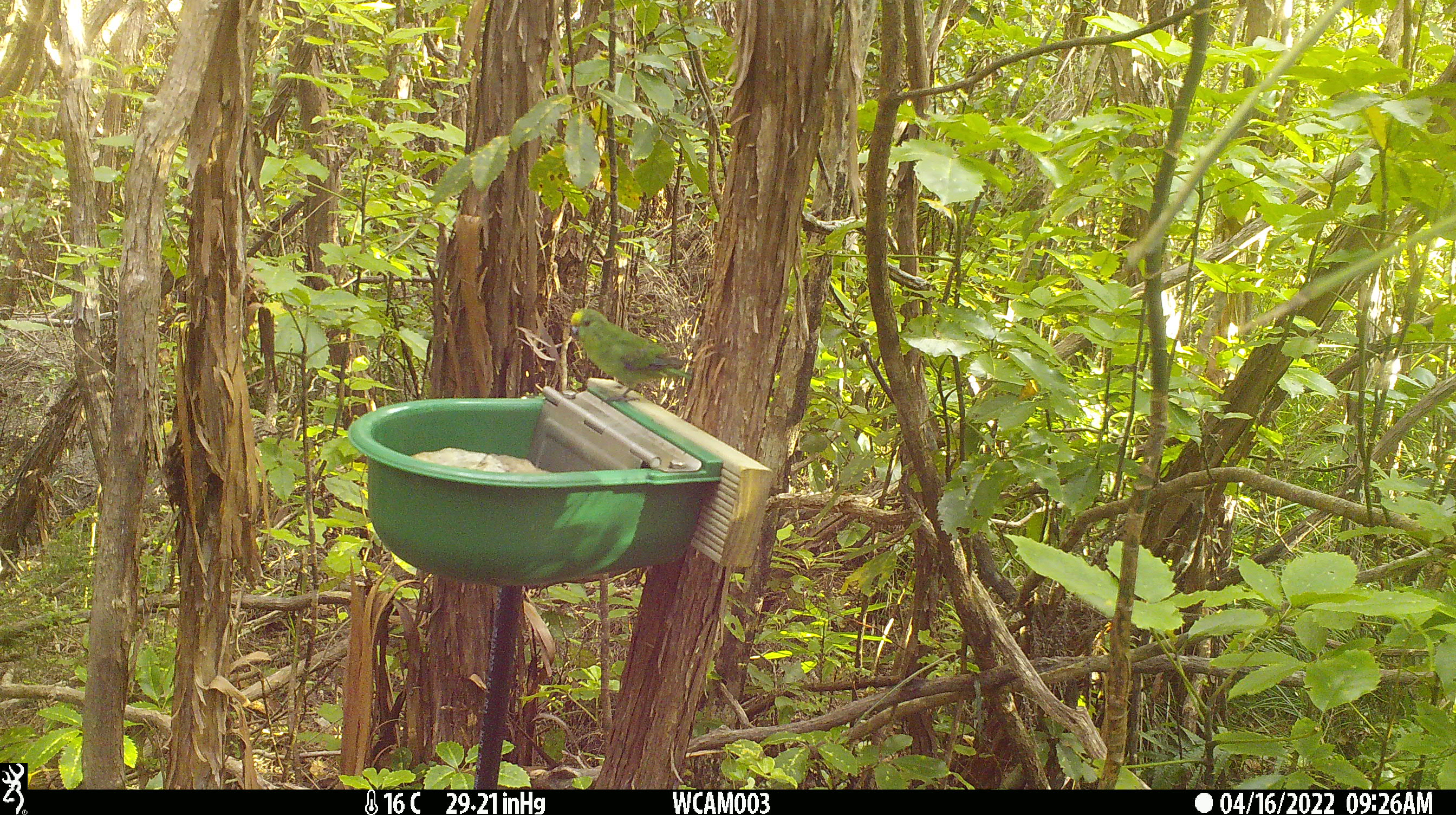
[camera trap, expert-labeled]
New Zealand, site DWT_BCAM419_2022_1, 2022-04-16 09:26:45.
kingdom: Animalia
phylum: Chordata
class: Aves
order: Psittaciformes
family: Psittaculidae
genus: Cyanoramphus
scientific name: Cyanoramphus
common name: parakeet